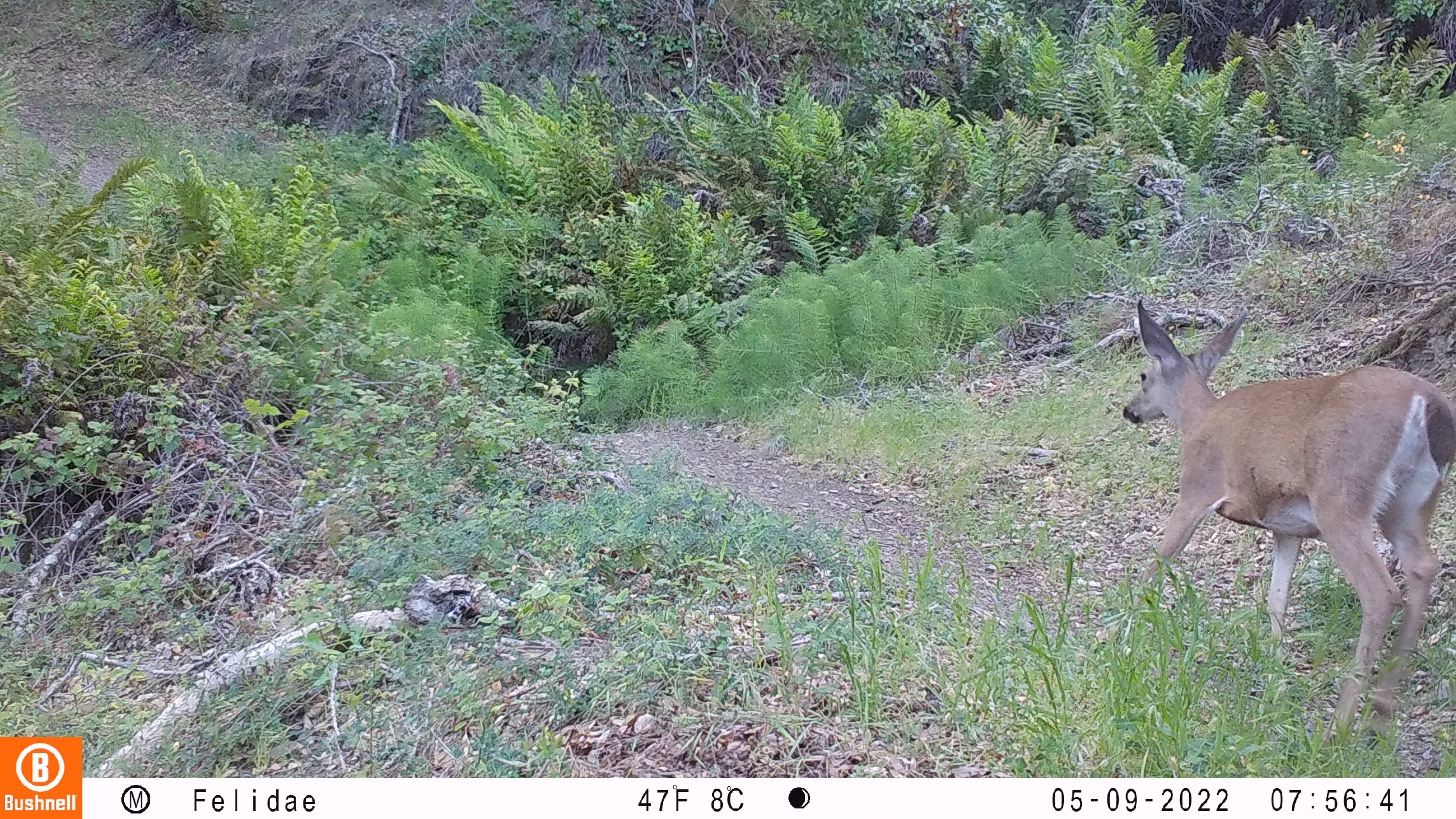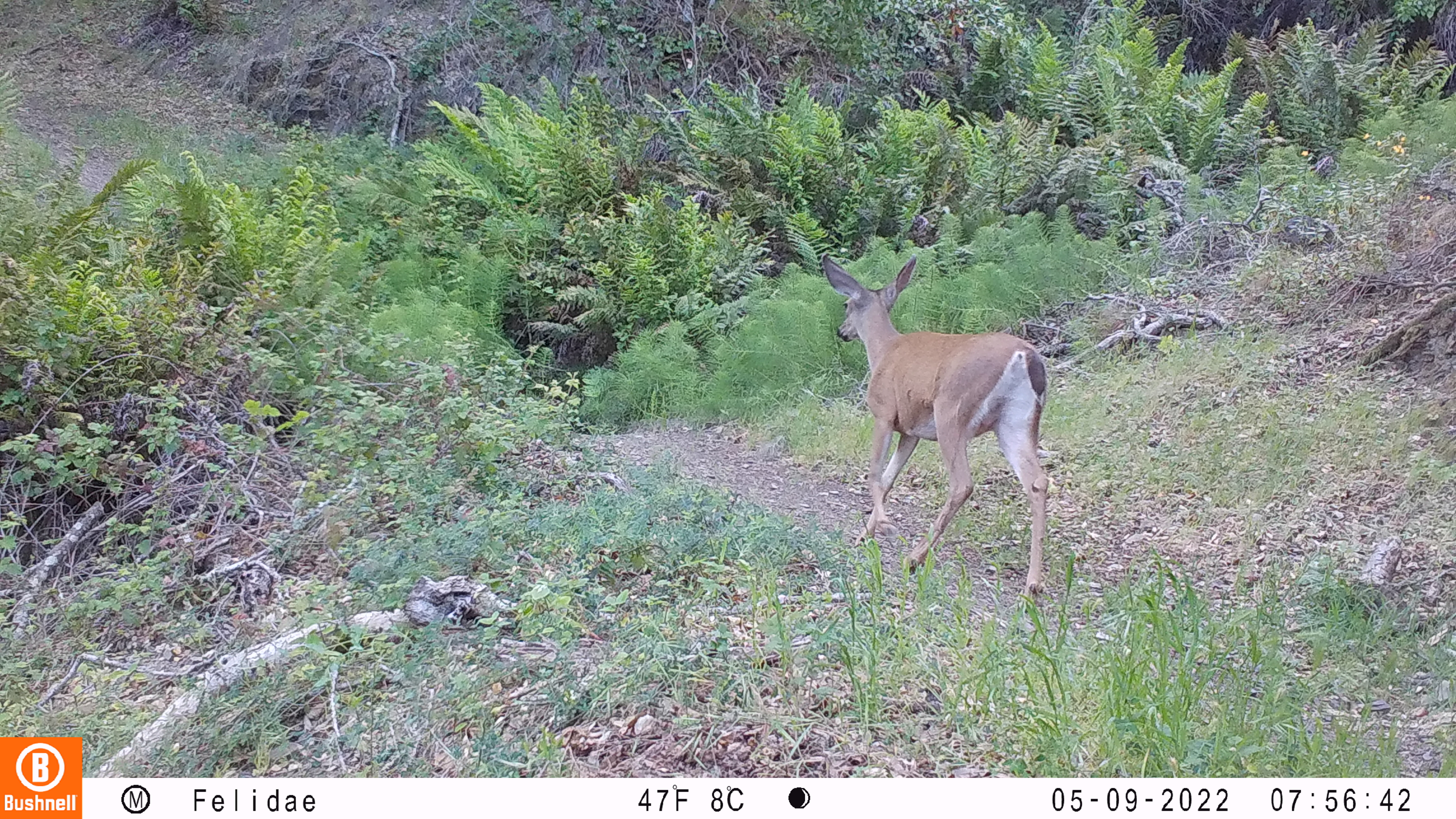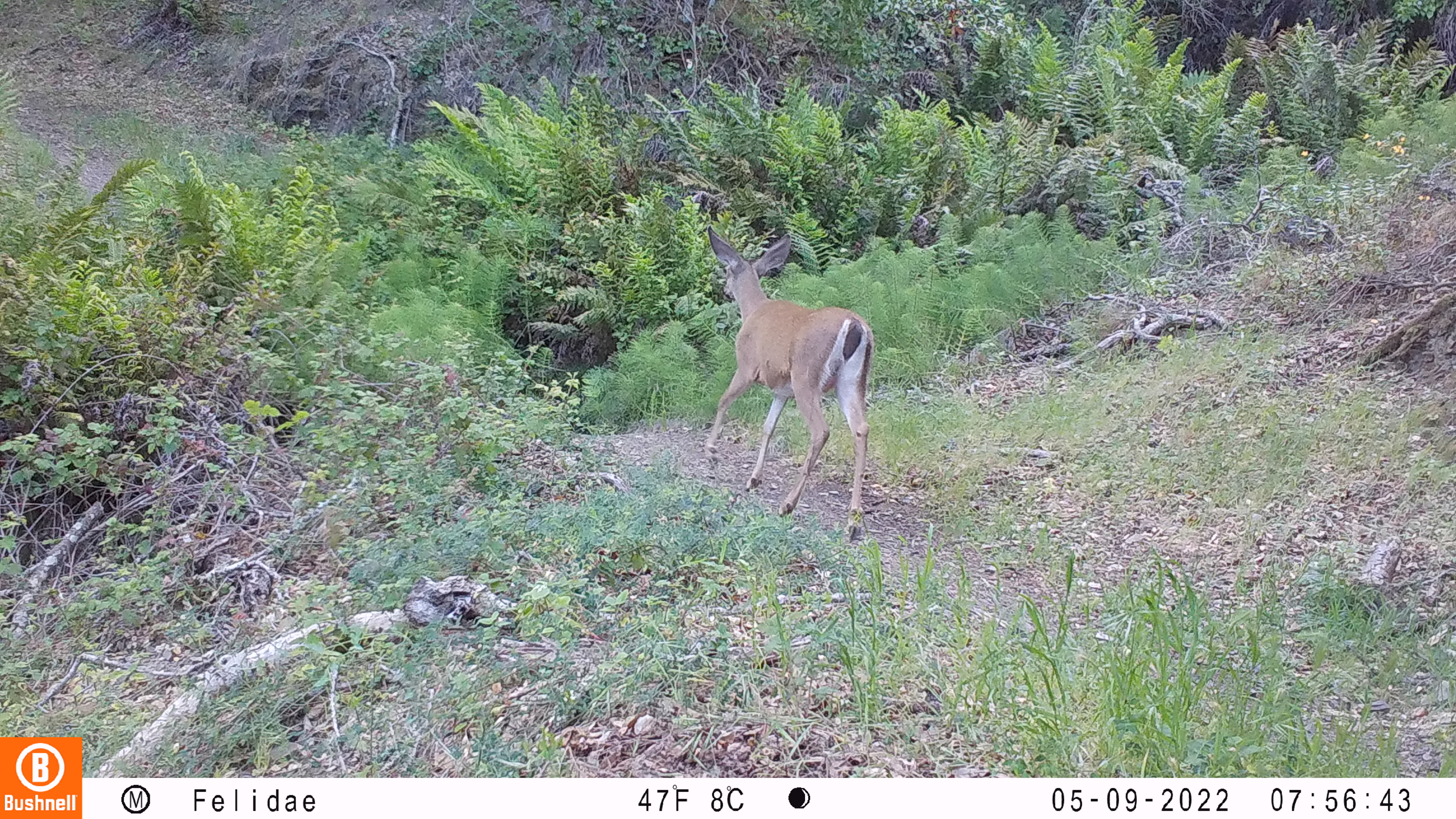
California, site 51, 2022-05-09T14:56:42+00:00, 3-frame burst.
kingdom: Animalia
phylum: Chordata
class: Mammalia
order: Artiodactyla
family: Cervidae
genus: Odocoileus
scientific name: Odocoileus hemionus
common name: mule deer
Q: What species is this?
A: Mule deer (Odocoileus hemionus).